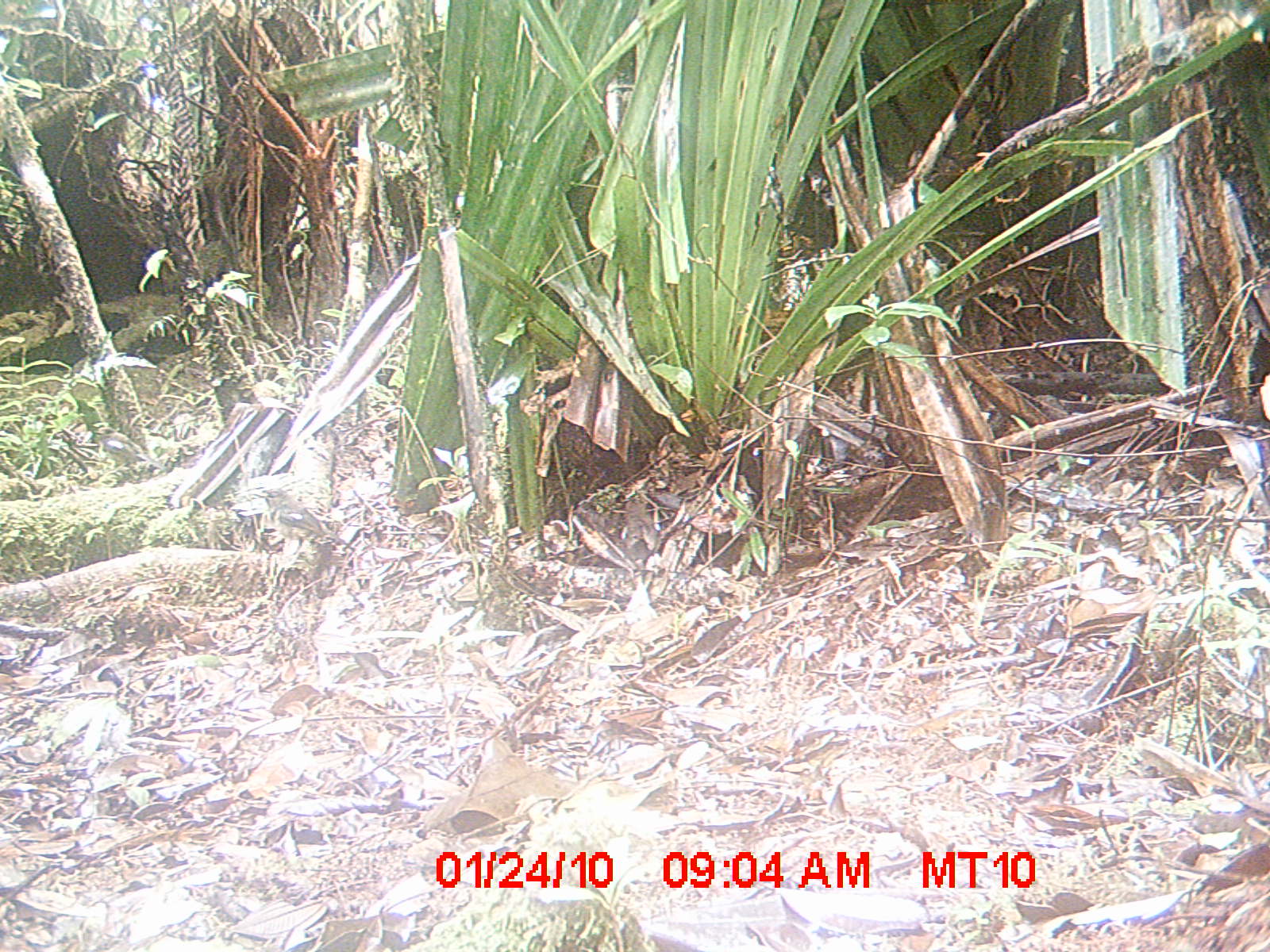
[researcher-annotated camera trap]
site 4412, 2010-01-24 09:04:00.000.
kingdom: Animalia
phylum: Chordata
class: Aves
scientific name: Aves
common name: bird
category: unknown bird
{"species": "unknown bird (bird) (Aves)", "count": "1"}